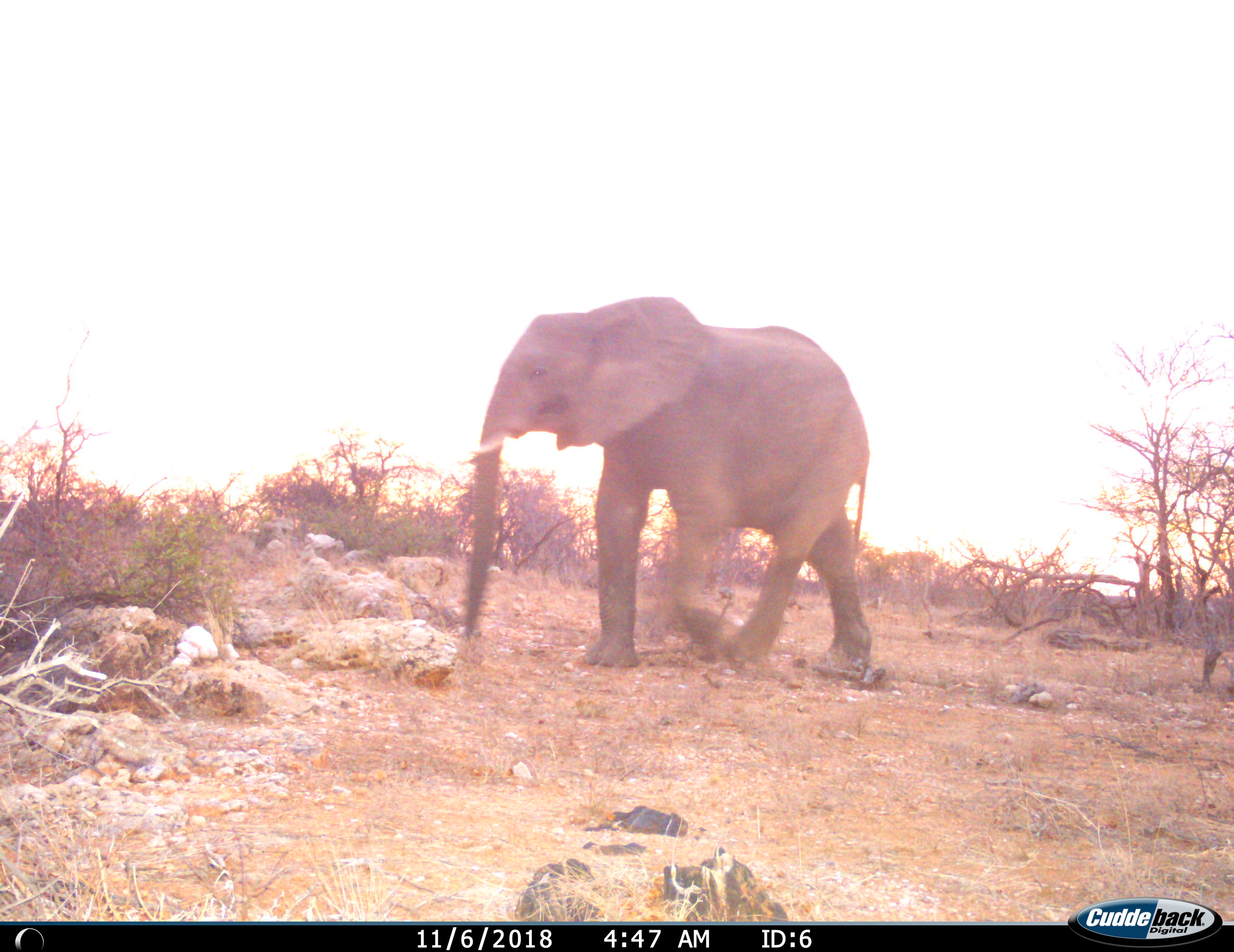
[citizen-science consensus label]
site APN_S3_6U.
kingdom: Animalia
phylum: Chordata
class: Mammalia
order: Proboscidea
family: Elephantidae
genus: Loxodonta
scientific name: Loxodonta africana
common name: african bush elephant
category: elephant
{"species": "elephant (african bush elephant) (Loxodonta africana)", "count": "1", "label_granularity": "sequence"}